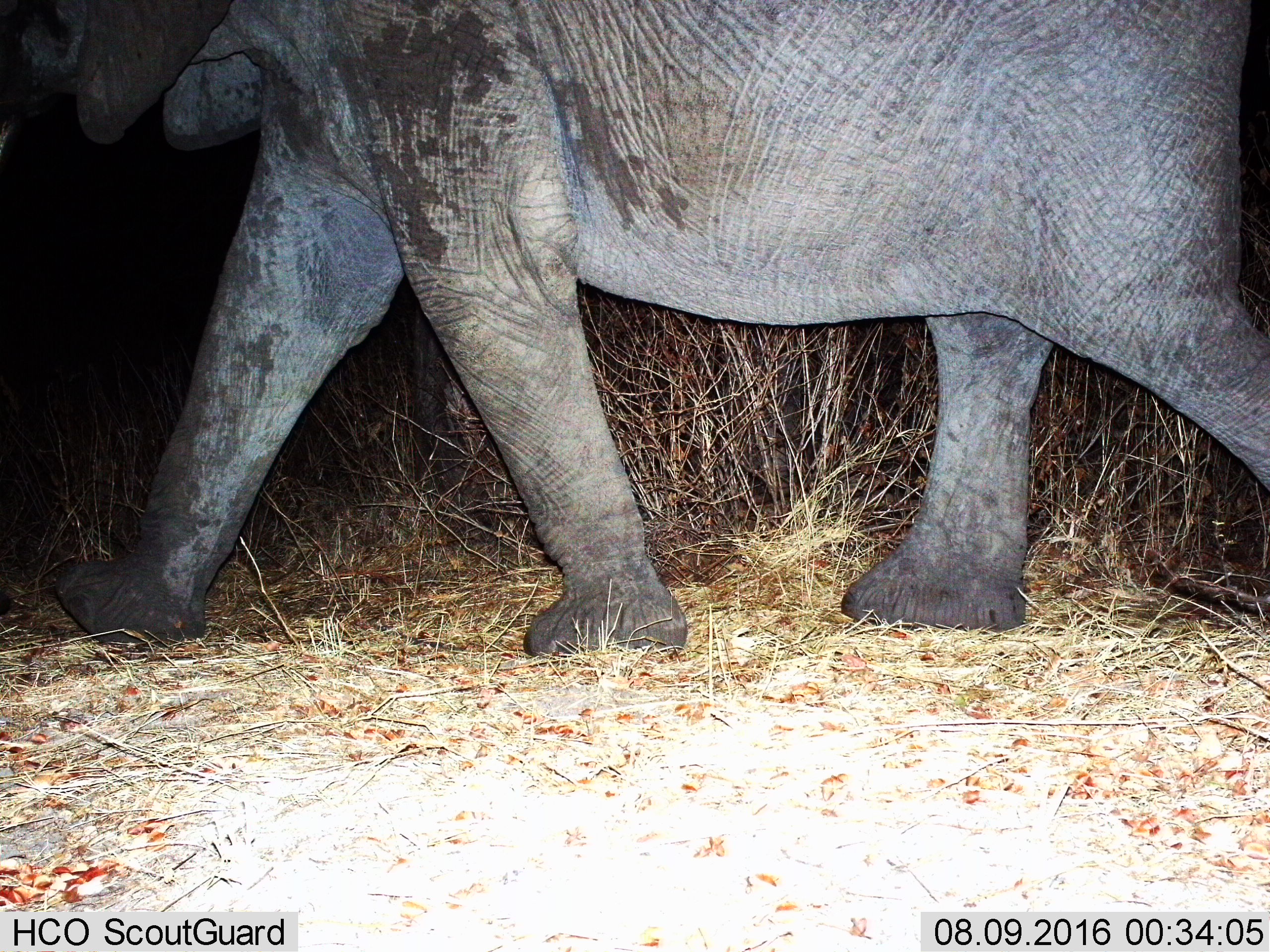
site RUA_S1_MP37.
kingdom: Animalia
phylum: Chordata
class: Mammalia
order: Proboscidea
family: Elephantidae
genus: Loxodonta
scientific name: Loxodonta africana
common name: african bush elephant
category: elephant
Elephant (african bush elephant) (Loxodonta africana), count 1. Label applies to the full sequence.